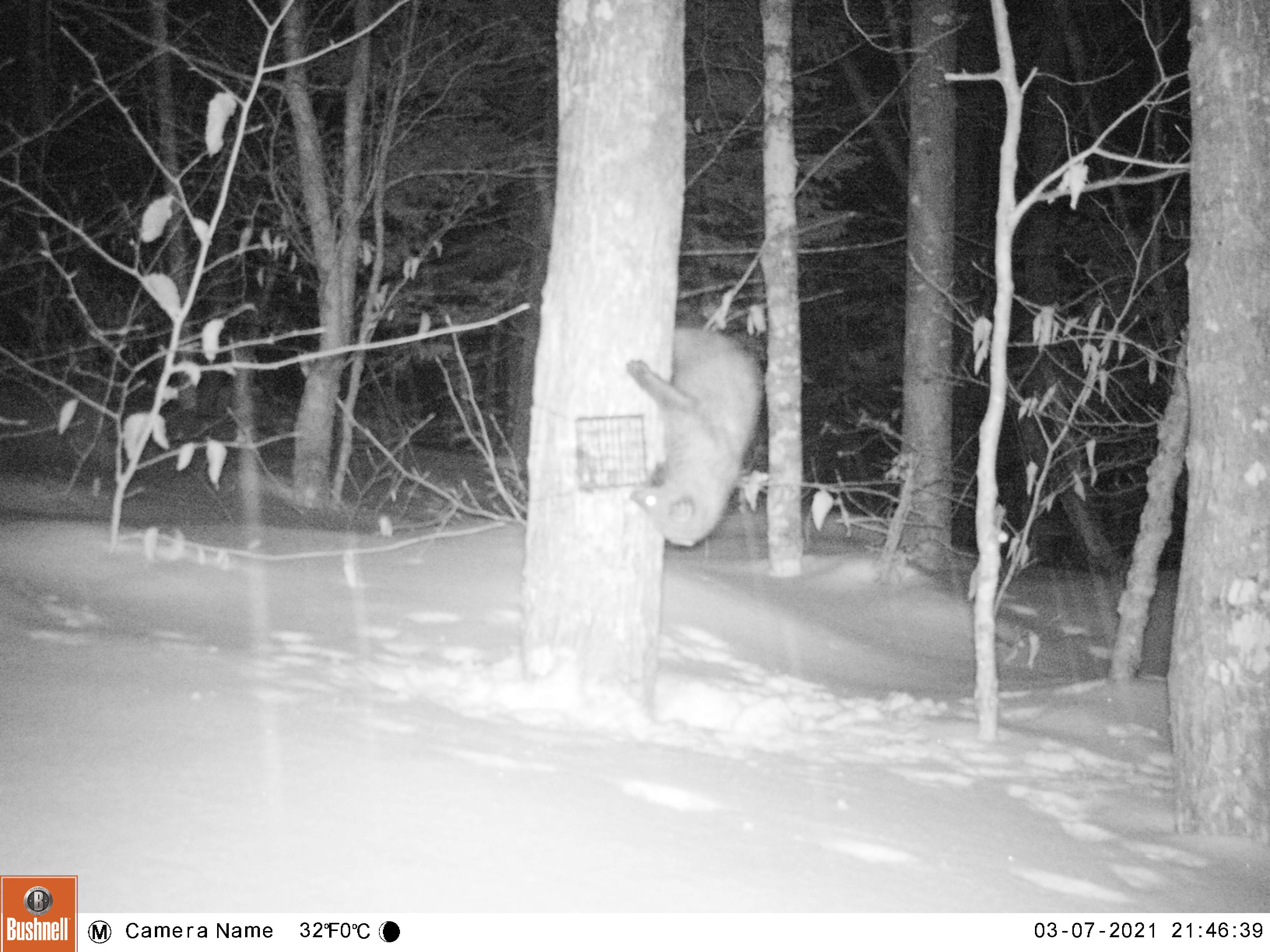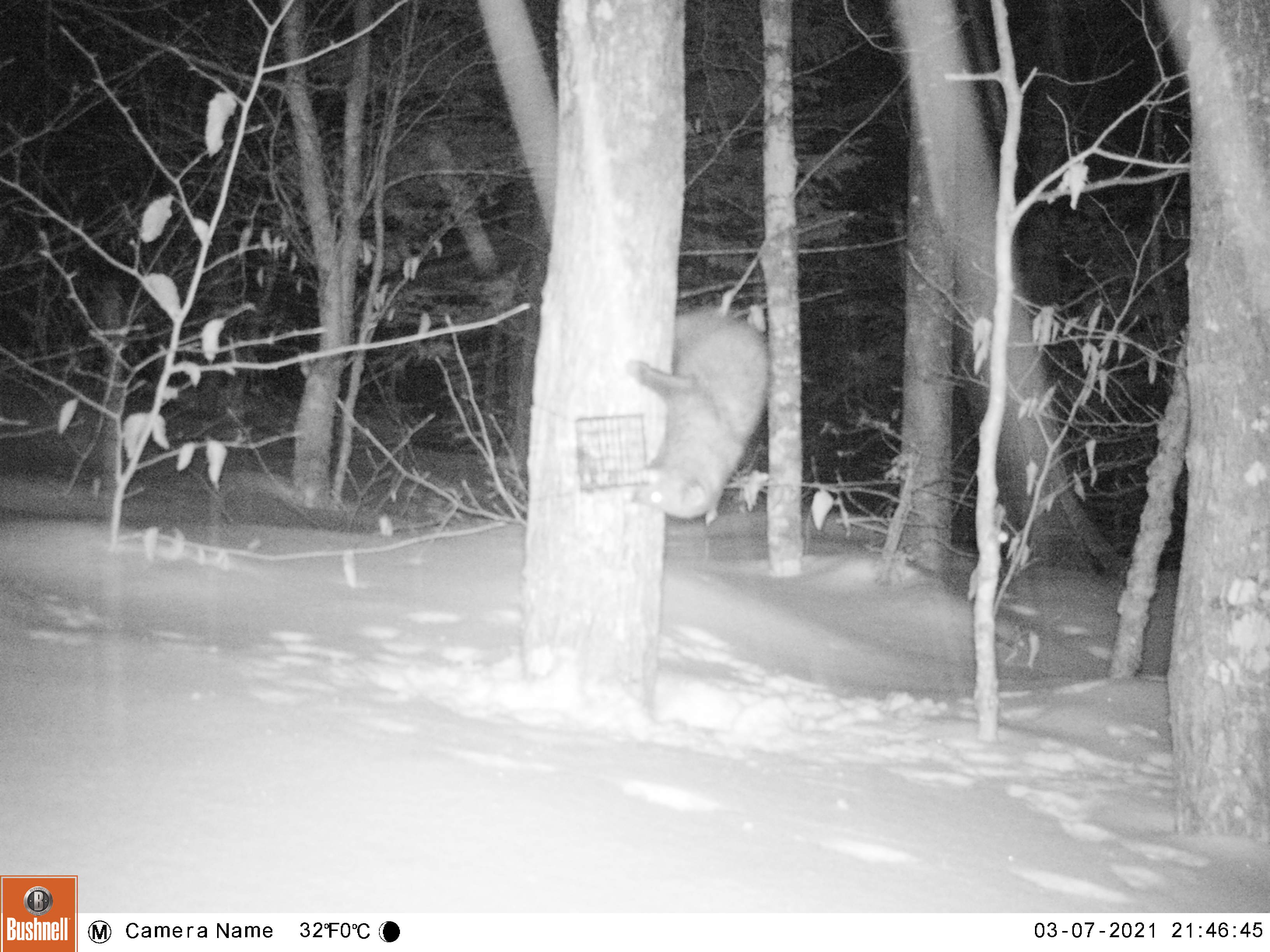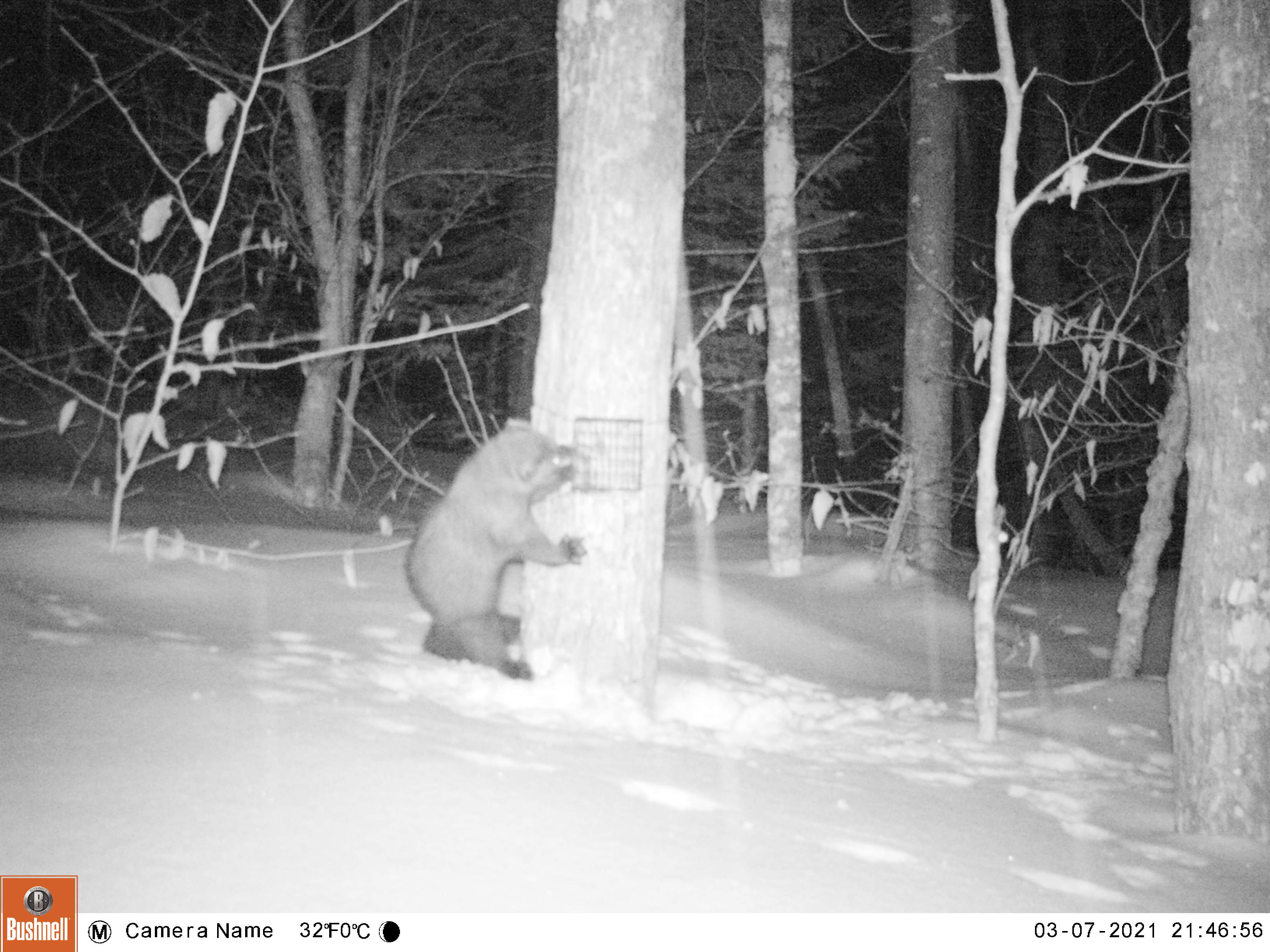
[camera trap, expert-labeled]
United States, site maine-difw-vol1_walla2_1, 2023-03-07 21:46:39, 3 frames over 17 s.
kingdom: Animalia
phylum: Chordata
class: Mammalia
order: Carnivora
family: Mustelidae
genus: Pekania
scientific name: Pekania pennanti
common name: fisher